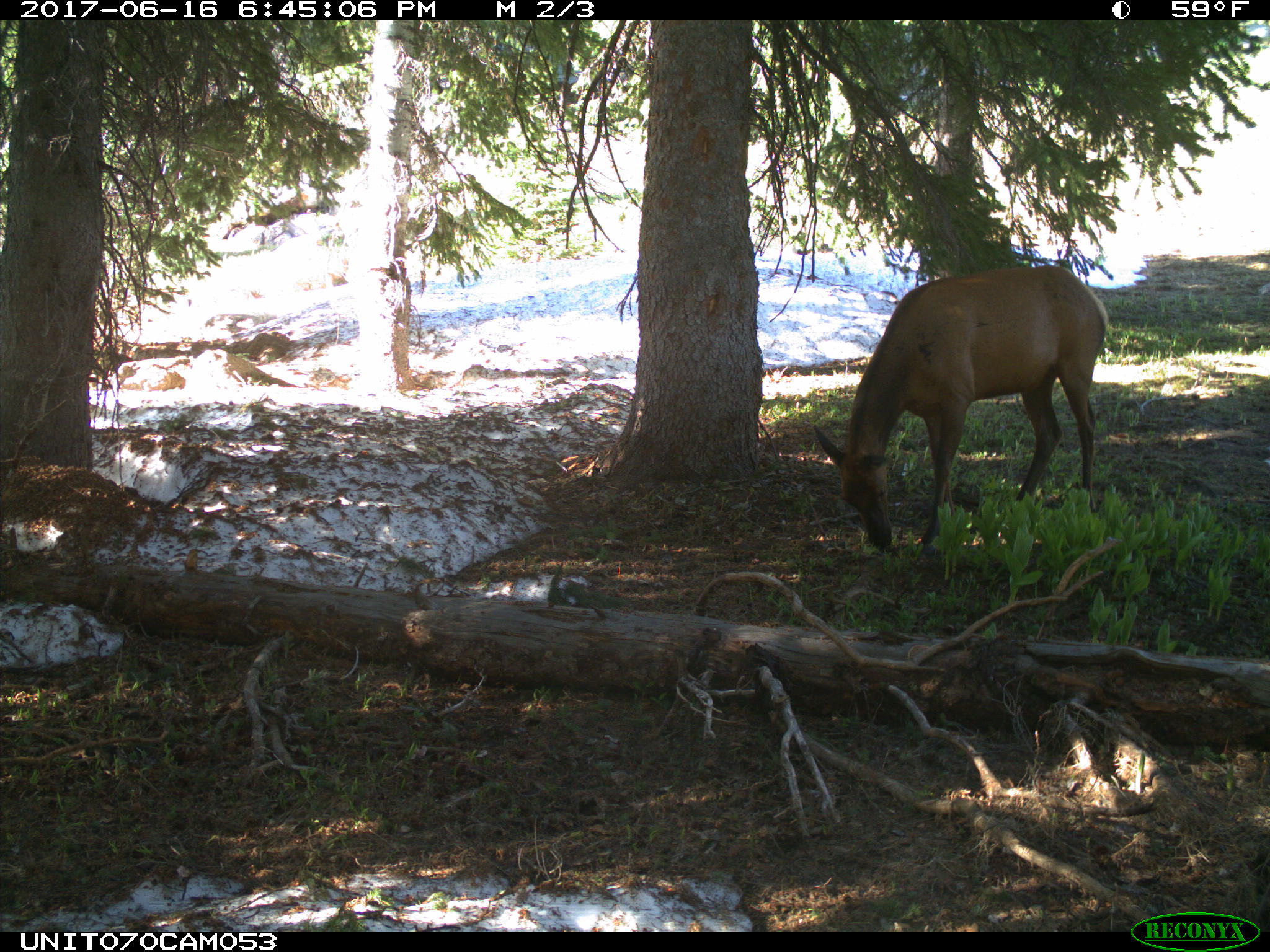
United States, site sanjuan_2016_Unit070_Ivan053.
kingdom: Animalia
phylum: Chordata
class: Mammalia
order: Artiodactyla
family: Cervidae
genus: Cervus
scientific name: Cervus elaphus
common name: red deer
Cervus elaphus (red deer).